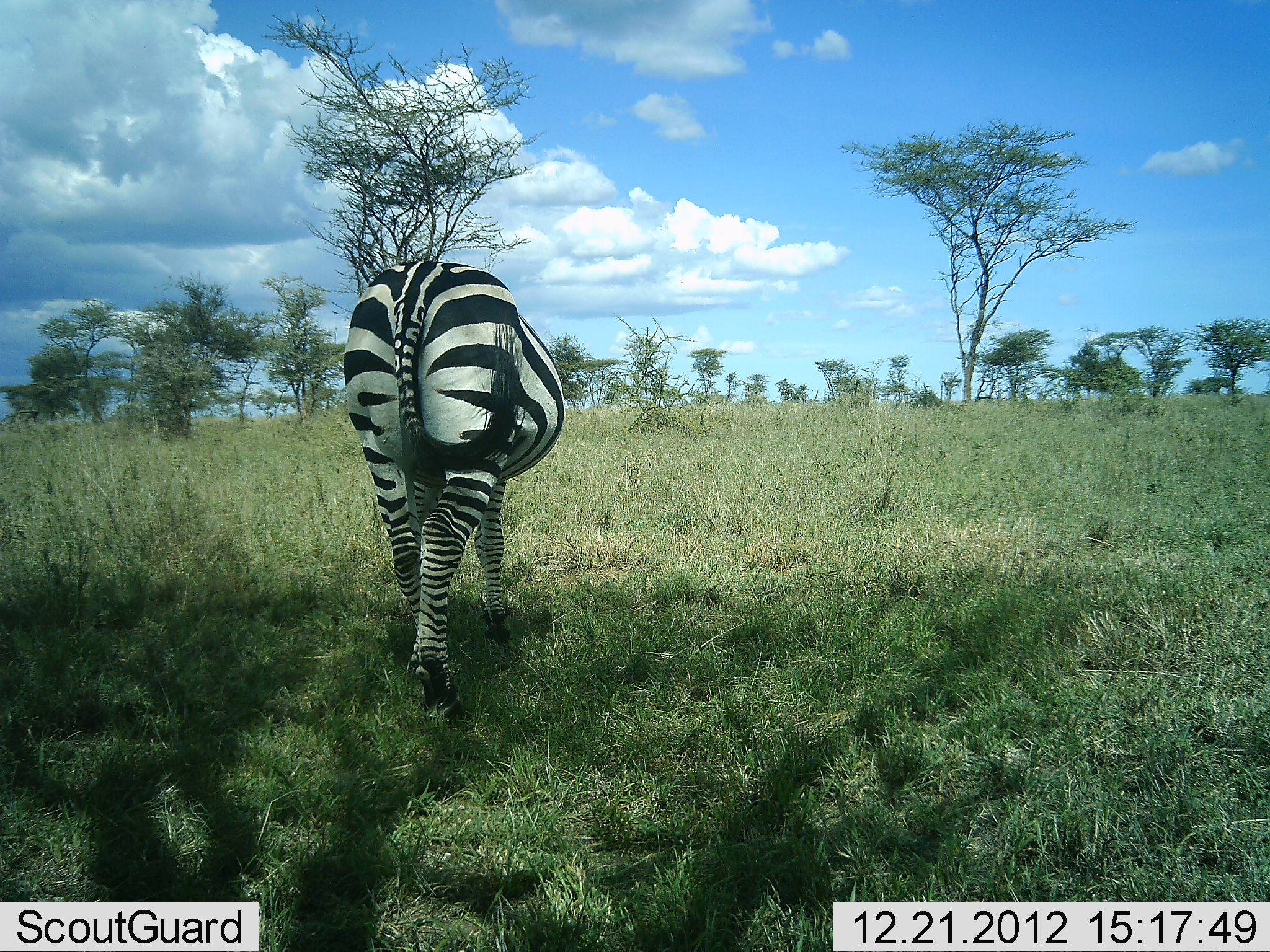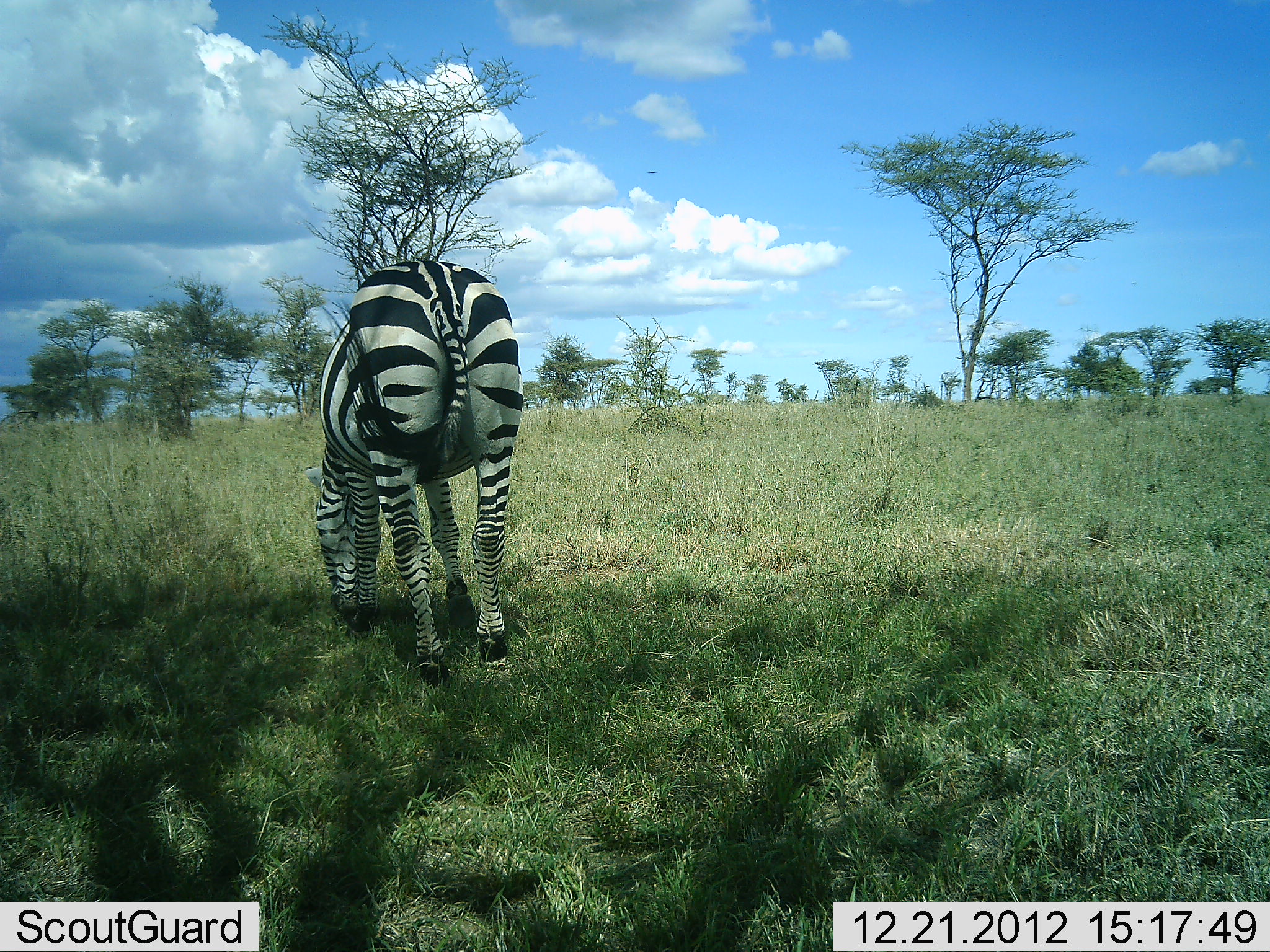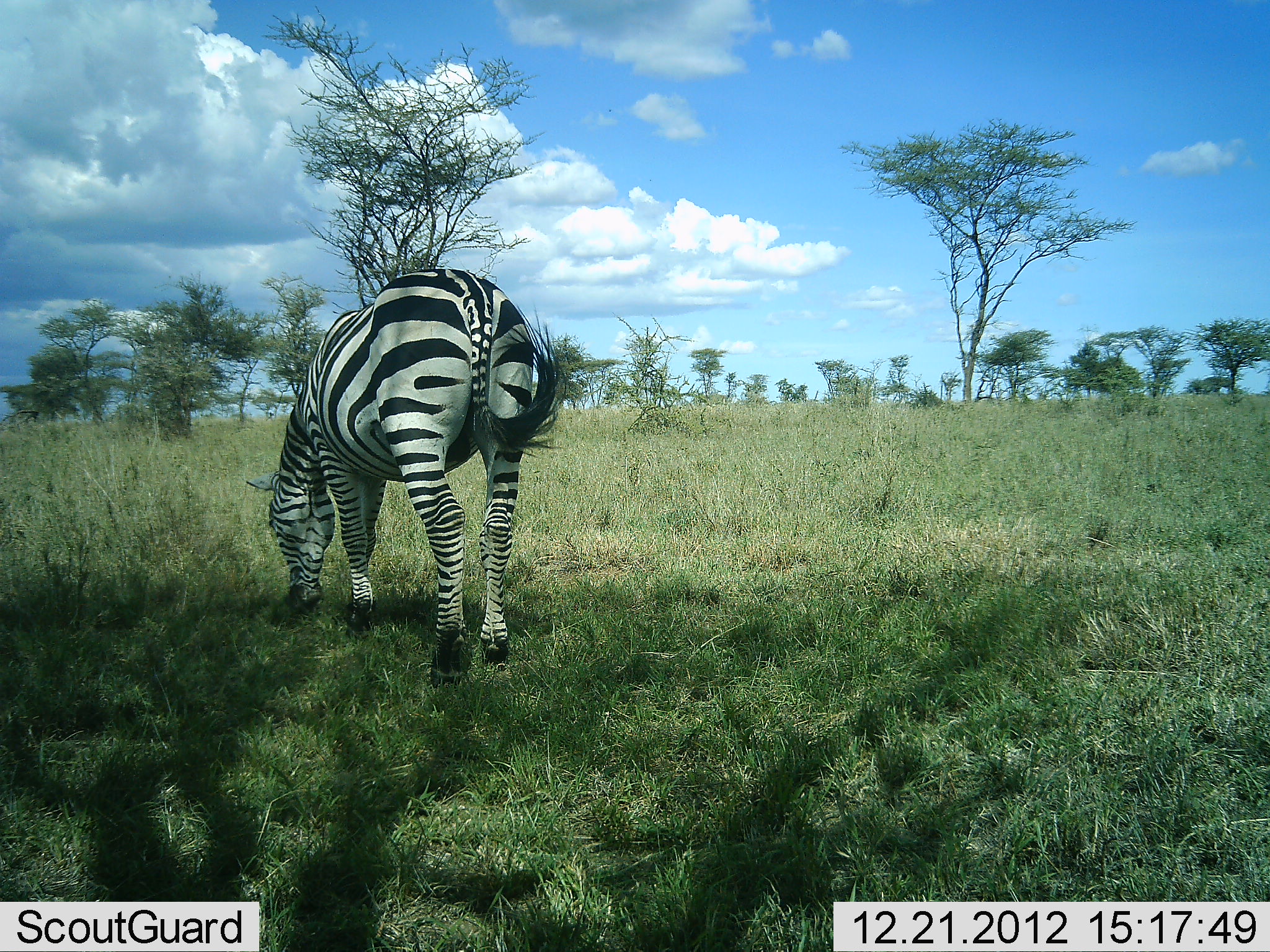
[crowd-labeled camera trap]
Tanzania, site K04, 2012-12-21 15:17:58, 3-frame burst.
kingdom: Animalia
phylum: Chordata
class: Mammalia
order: Perissodactyla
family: Equidae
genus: Equus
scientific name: Equus quagga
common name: plains zebra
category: zebra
Zebra (plains zebra) (Equus quagga), count 1. Behavior (volunteer vote fractions): standing 10%, resting 0%, moving 8%, interacting 0%. Young present (vote fraction): 0%. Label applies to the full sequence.